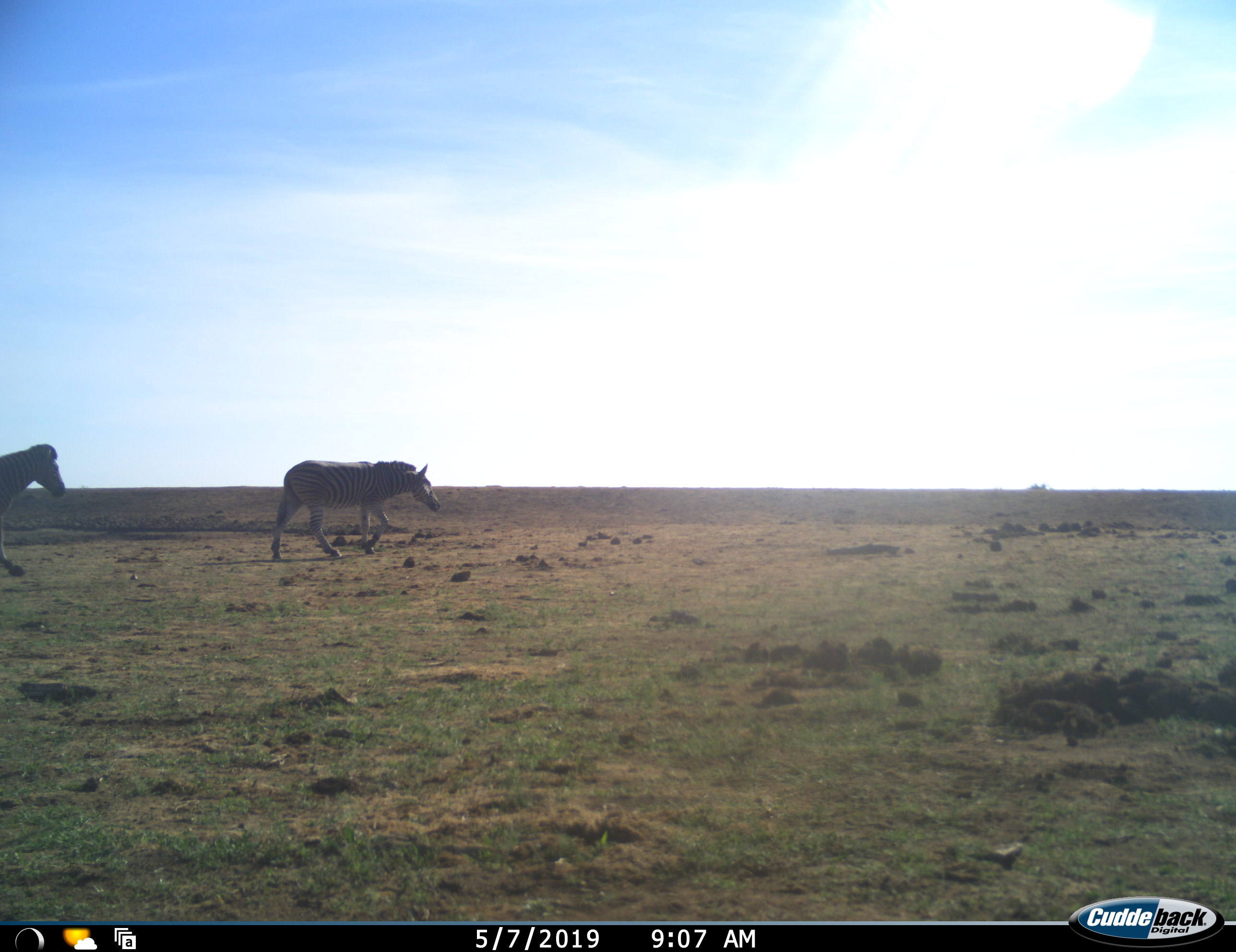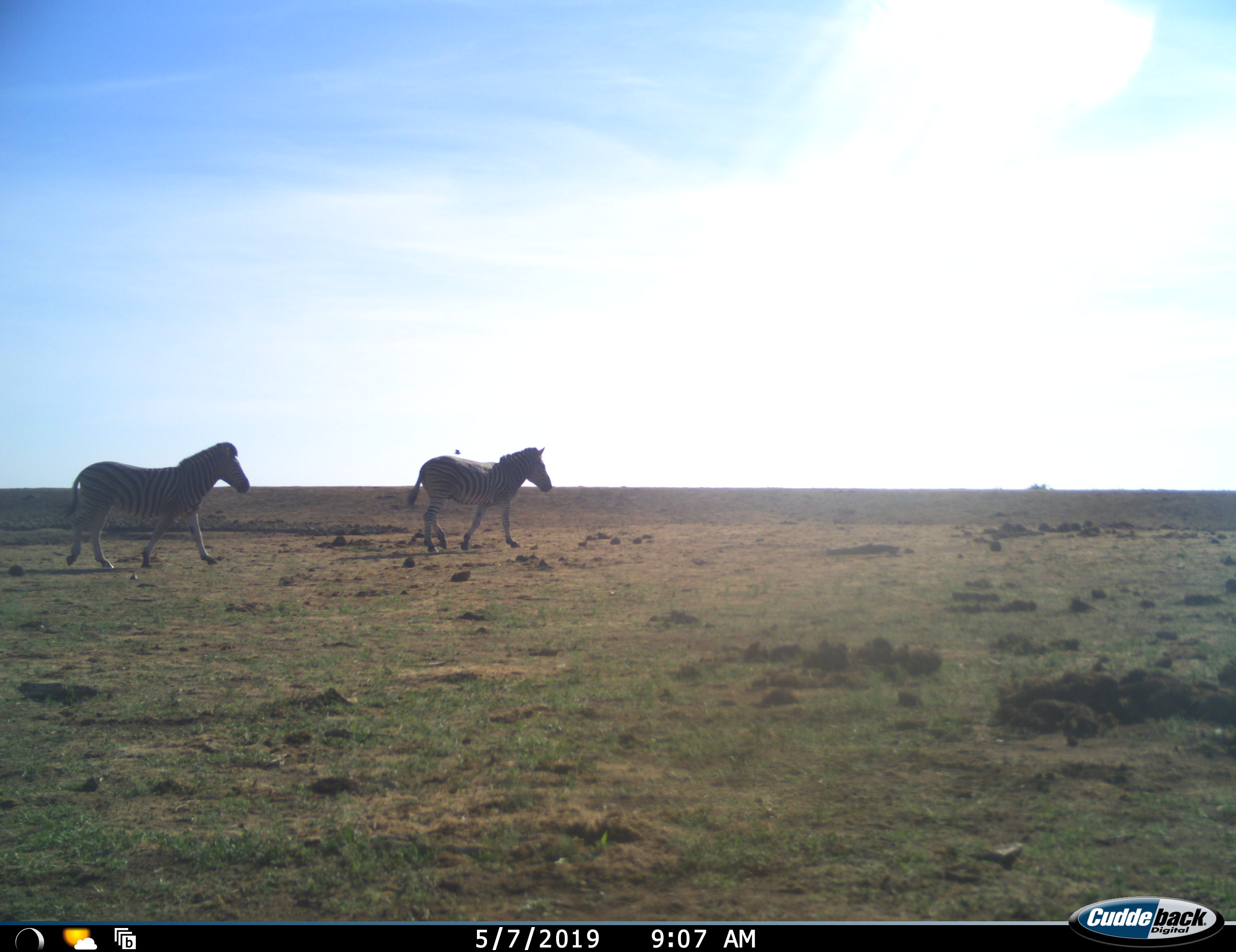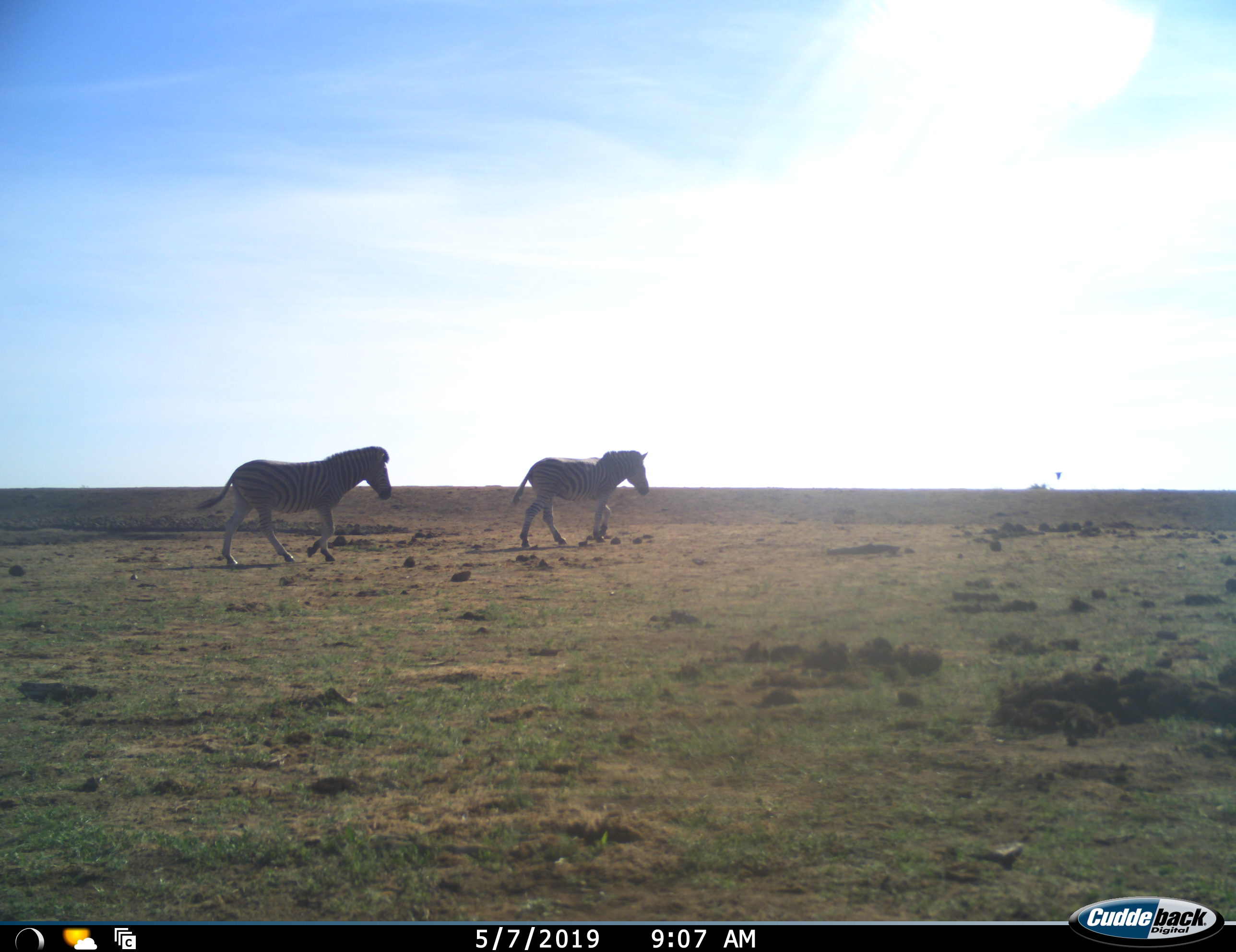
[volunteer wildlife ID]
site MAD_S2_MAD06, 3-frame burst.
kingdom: Animalia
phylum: Chordata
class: Mammalia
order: Perissodactyla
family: Equidae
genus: Equus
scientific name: Equus quagga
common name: plains zebra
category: zebraplains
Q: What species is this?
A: Zebraplains (plains zebra) (Equus quagga).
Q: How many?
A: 2.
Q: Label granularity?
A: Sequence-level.